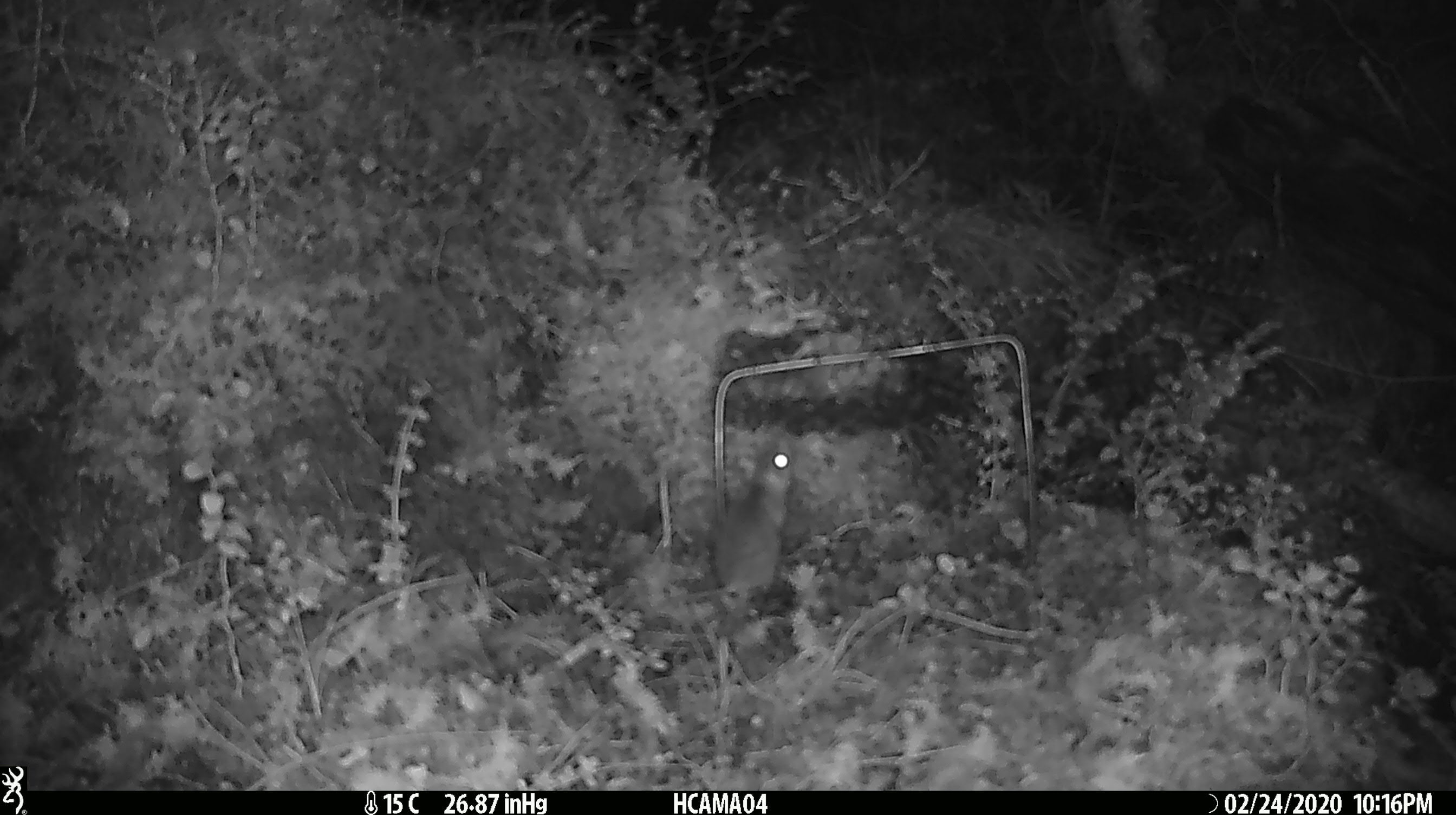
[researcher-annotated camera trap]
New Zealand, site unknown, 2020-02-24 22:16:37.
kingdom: Animalia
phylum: Chordata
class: Mammalia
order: Rodentia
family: Muridae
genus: Mus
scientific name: Mus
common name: mouse